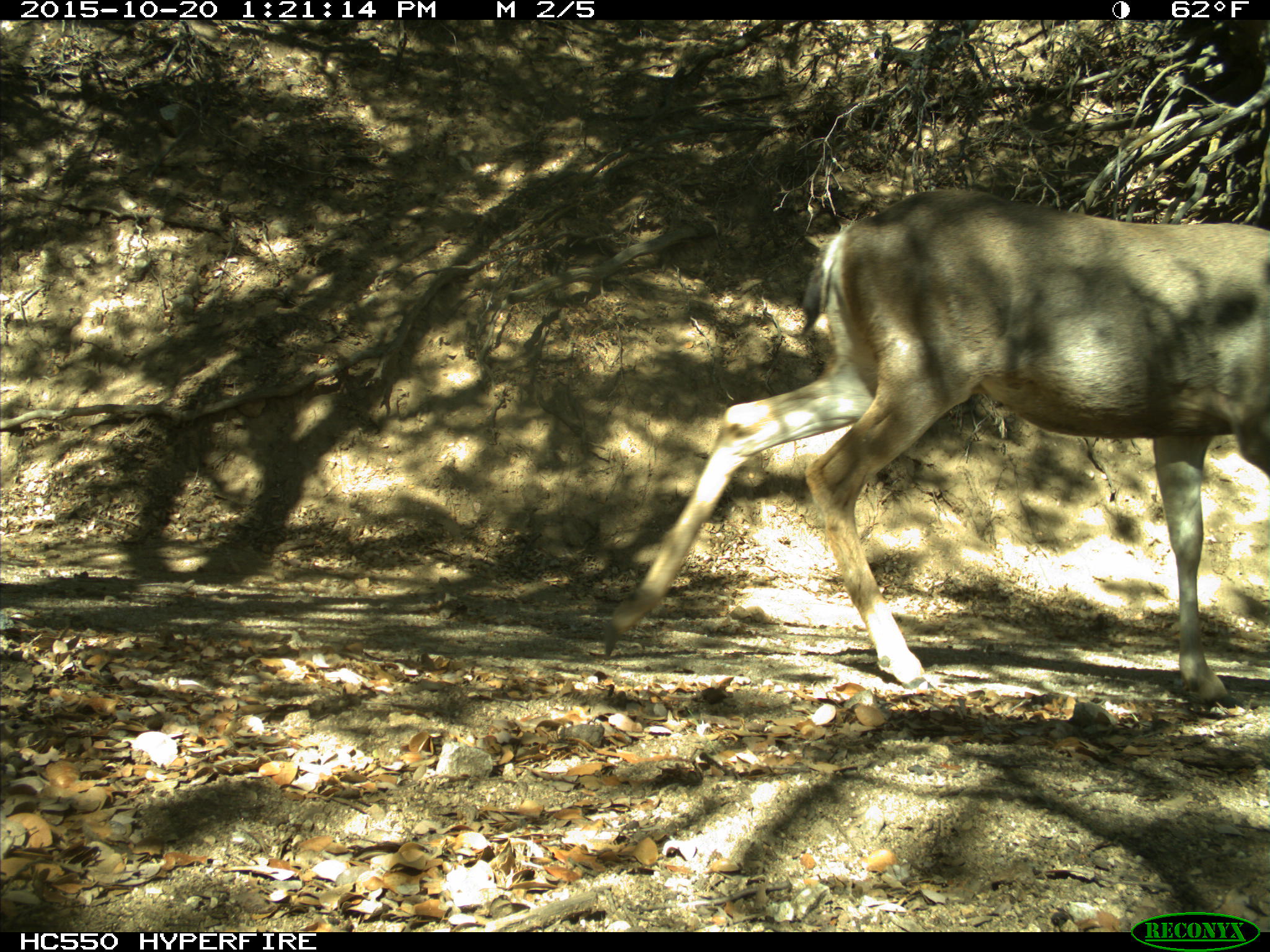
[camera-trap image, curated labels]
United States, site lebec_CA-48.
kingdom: Animalia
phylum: Chordata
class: Mammalia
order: Artiodactyla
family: Cervidae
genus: Odocoileus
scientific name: Odocoileus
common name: deer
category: unidentified deer